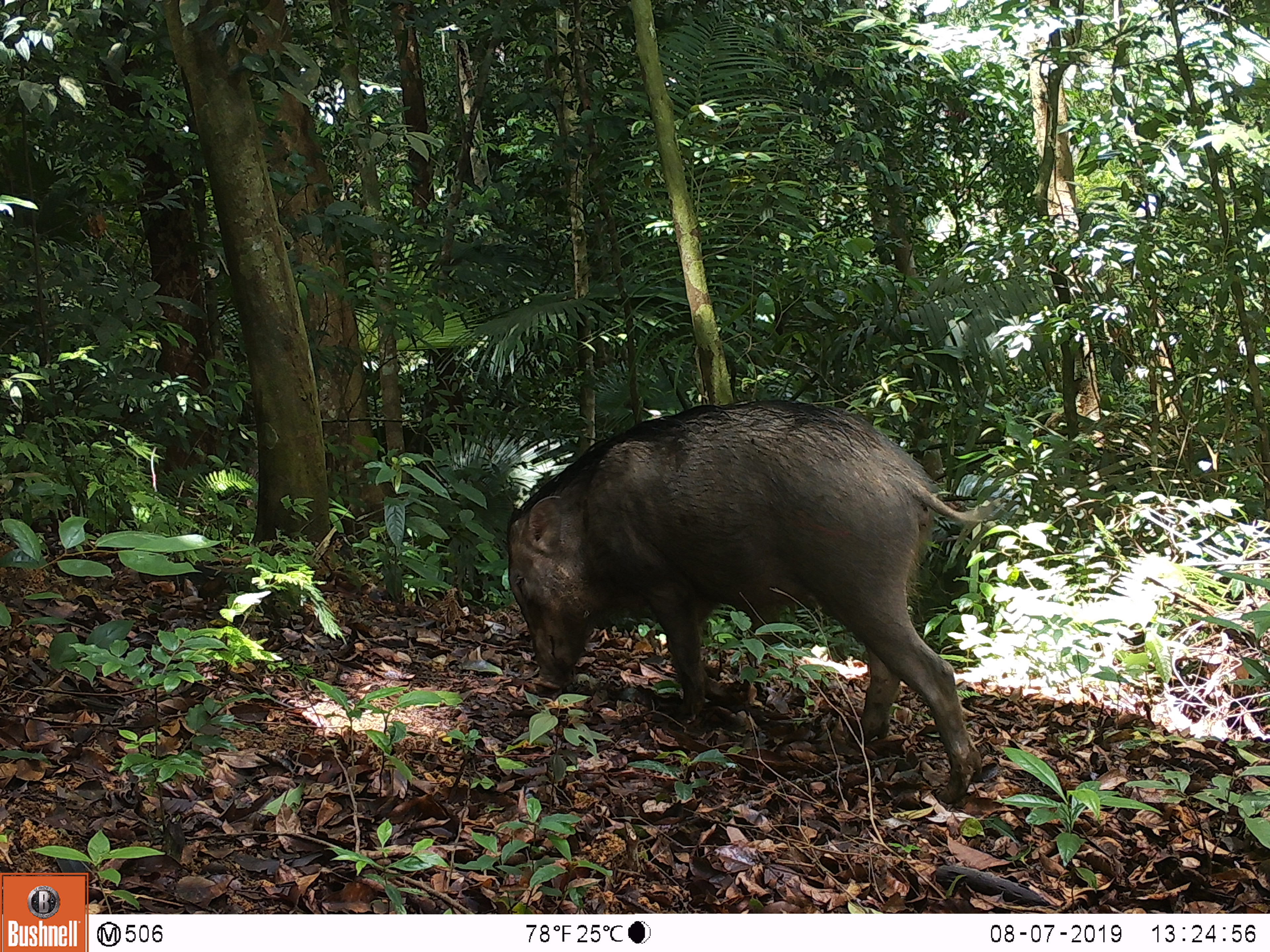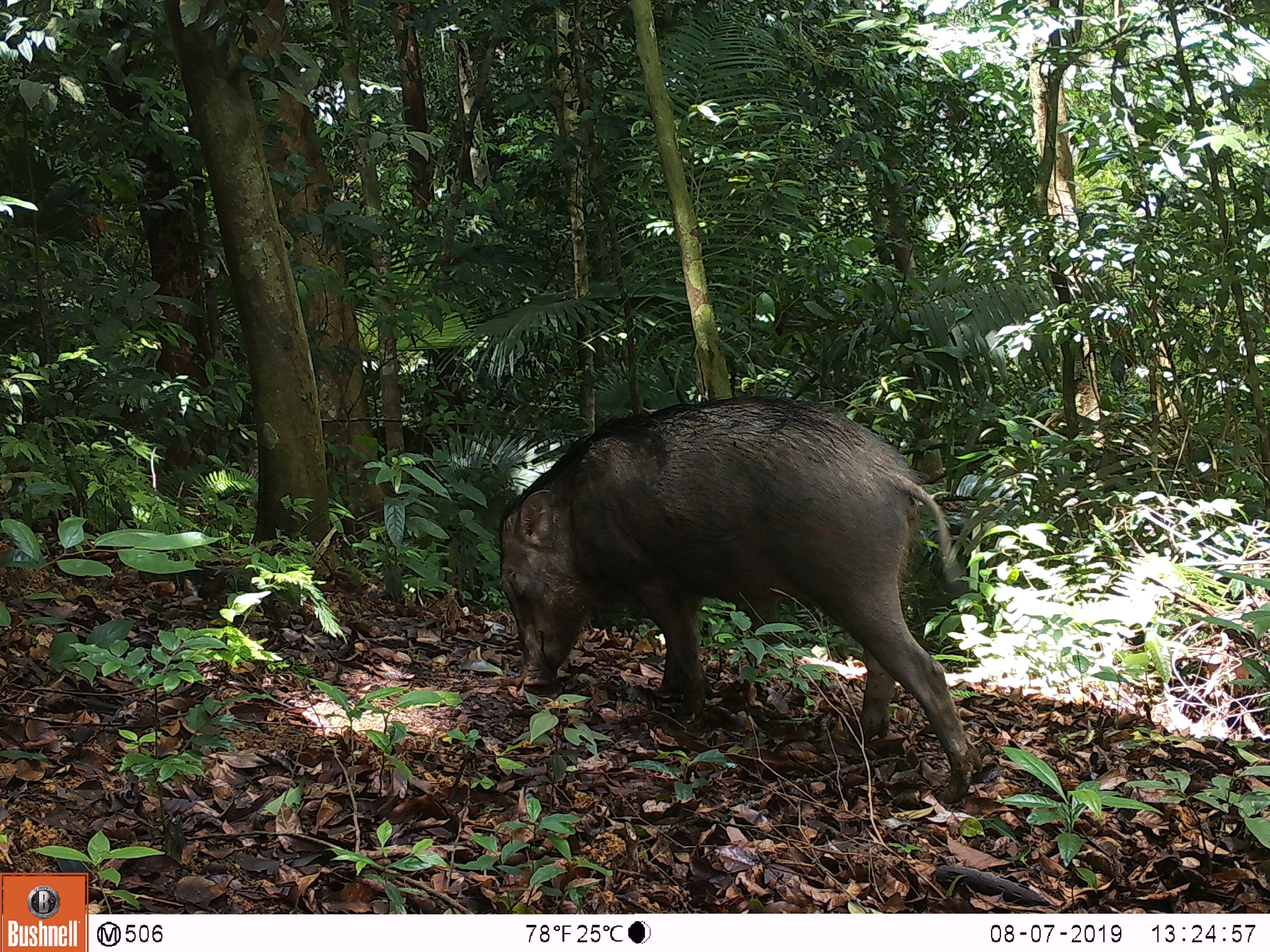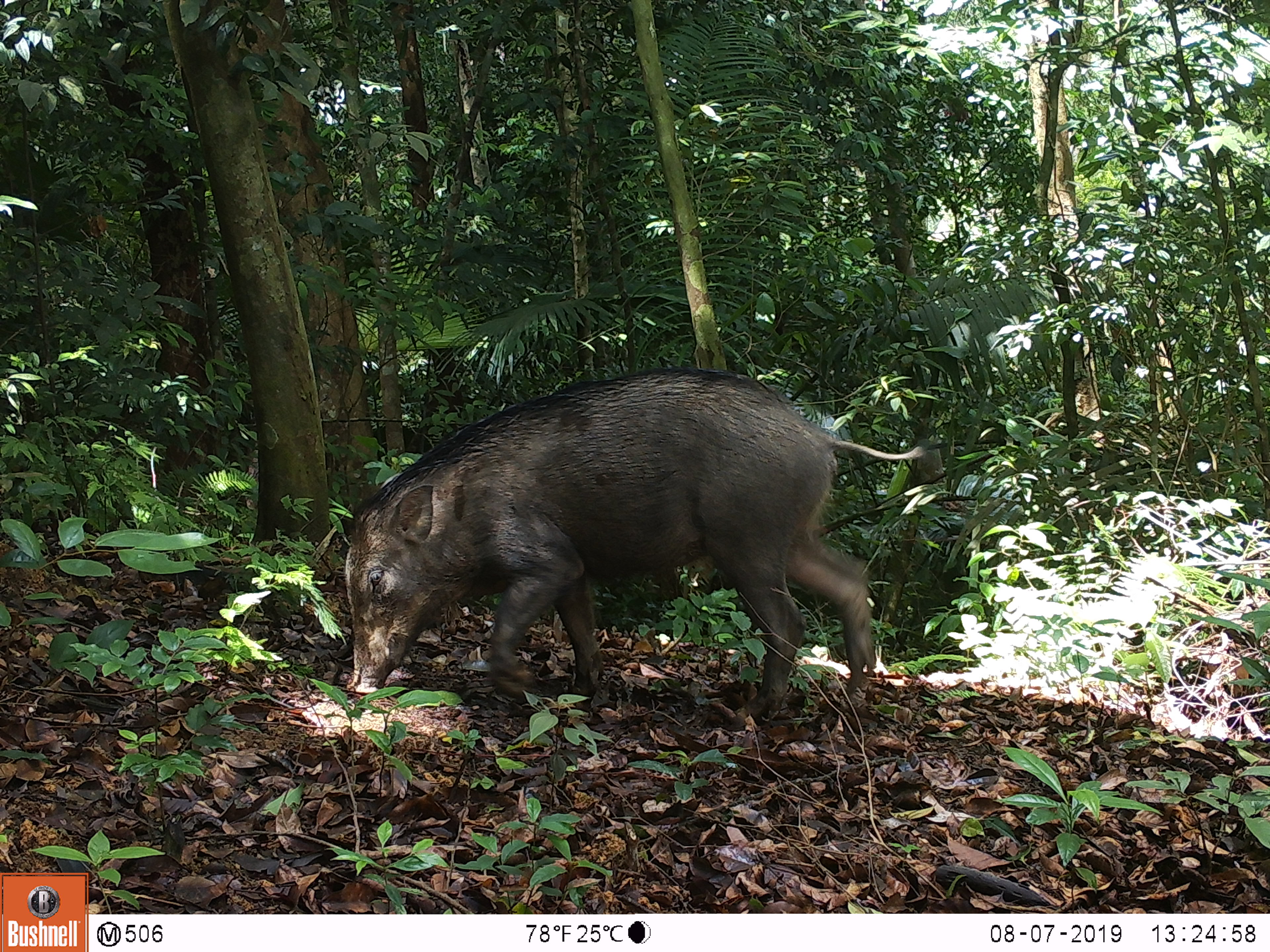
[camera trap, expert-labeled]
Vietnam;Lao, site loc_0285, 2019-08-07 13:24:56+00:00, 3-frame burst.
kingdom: Animalia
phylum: Chordata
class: Mammalia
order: Artiodactyla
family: Suidae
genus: Sus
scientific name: Sus scrofa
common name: eurasian wild pig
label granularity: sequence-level